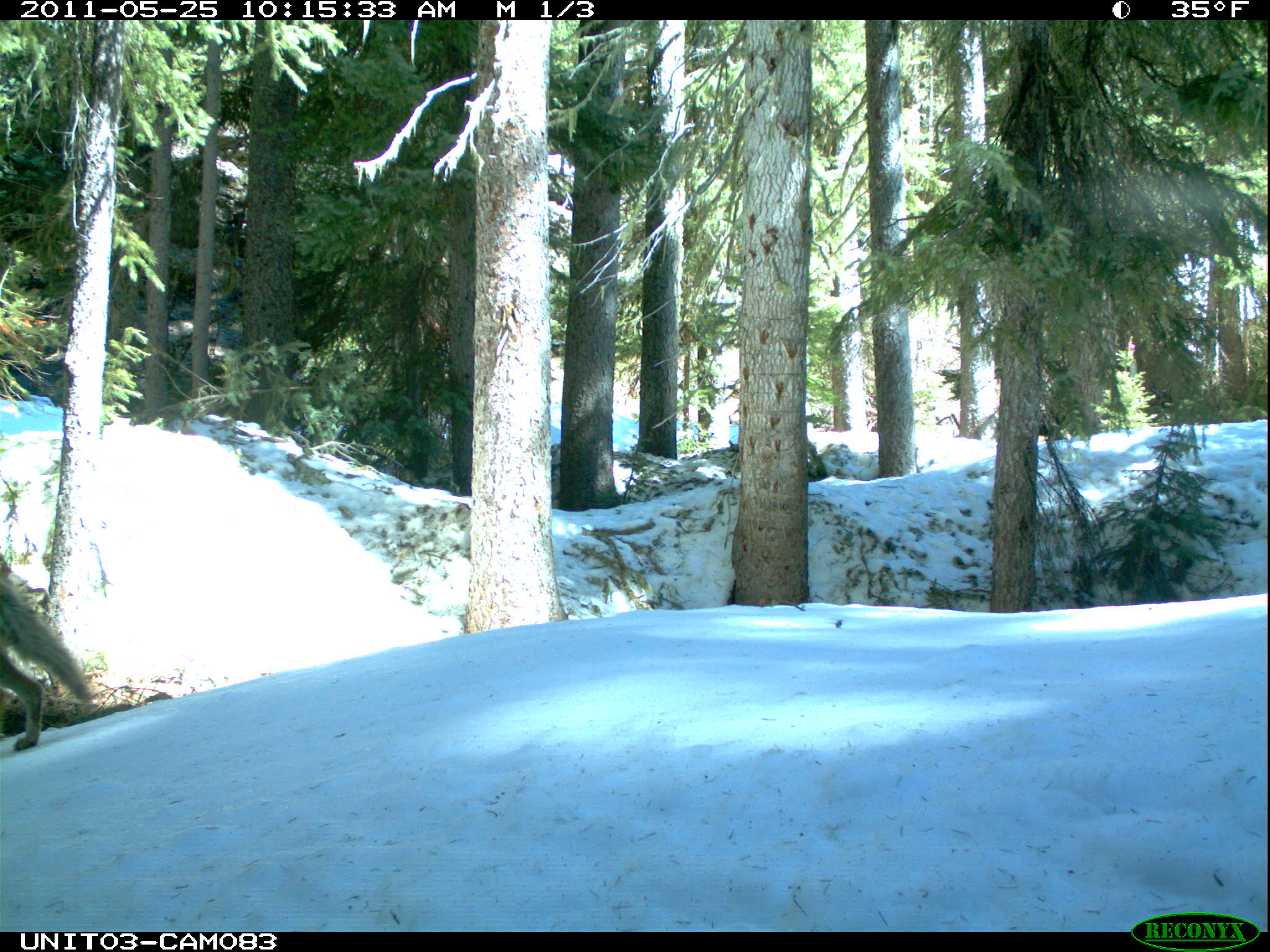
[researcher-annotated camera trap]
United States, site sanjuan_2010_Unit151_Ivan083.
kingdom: Animalia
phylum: Chordata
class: Mammalia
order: Carnivora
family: Canidae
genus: Canis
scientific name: Canis latrans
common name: coyote